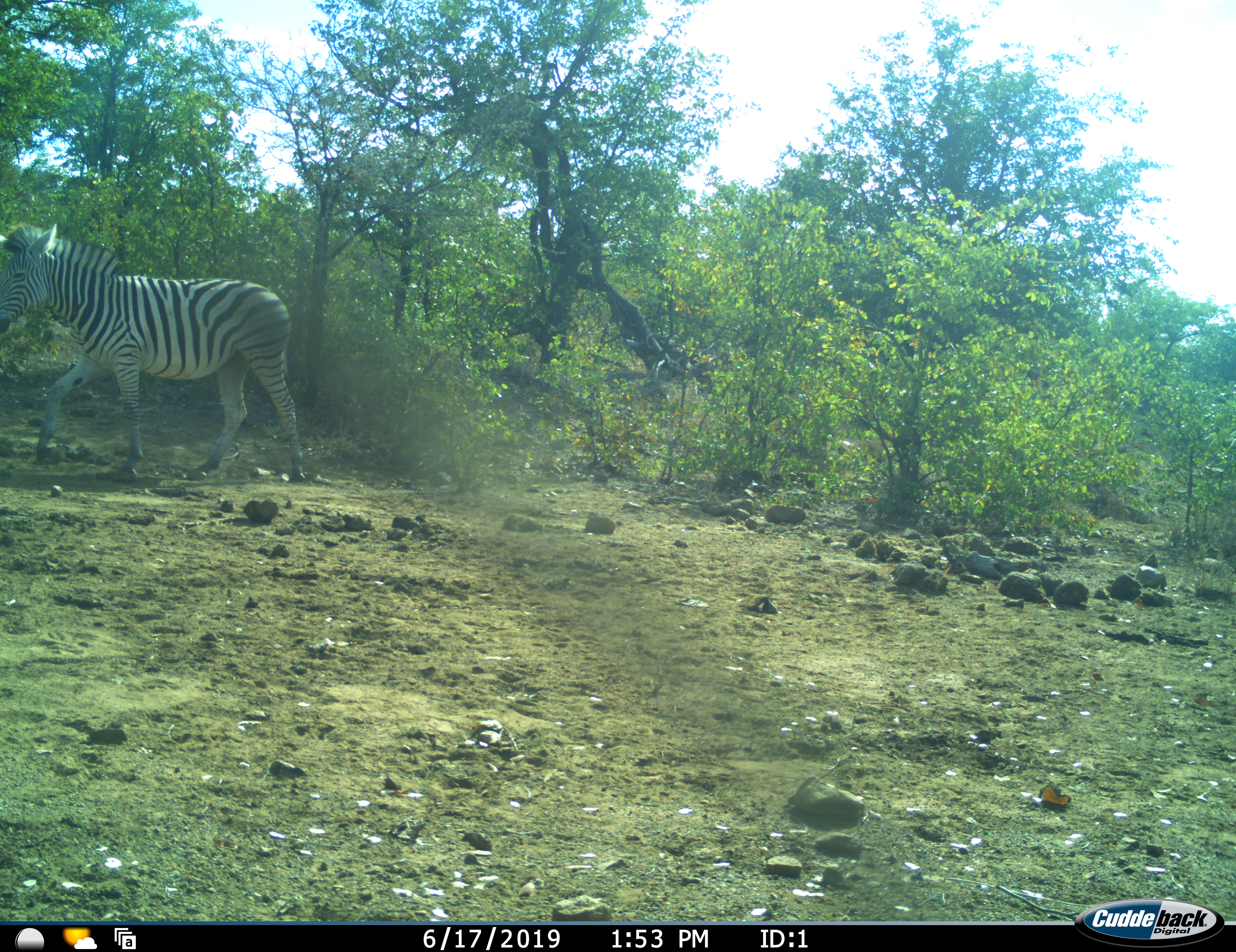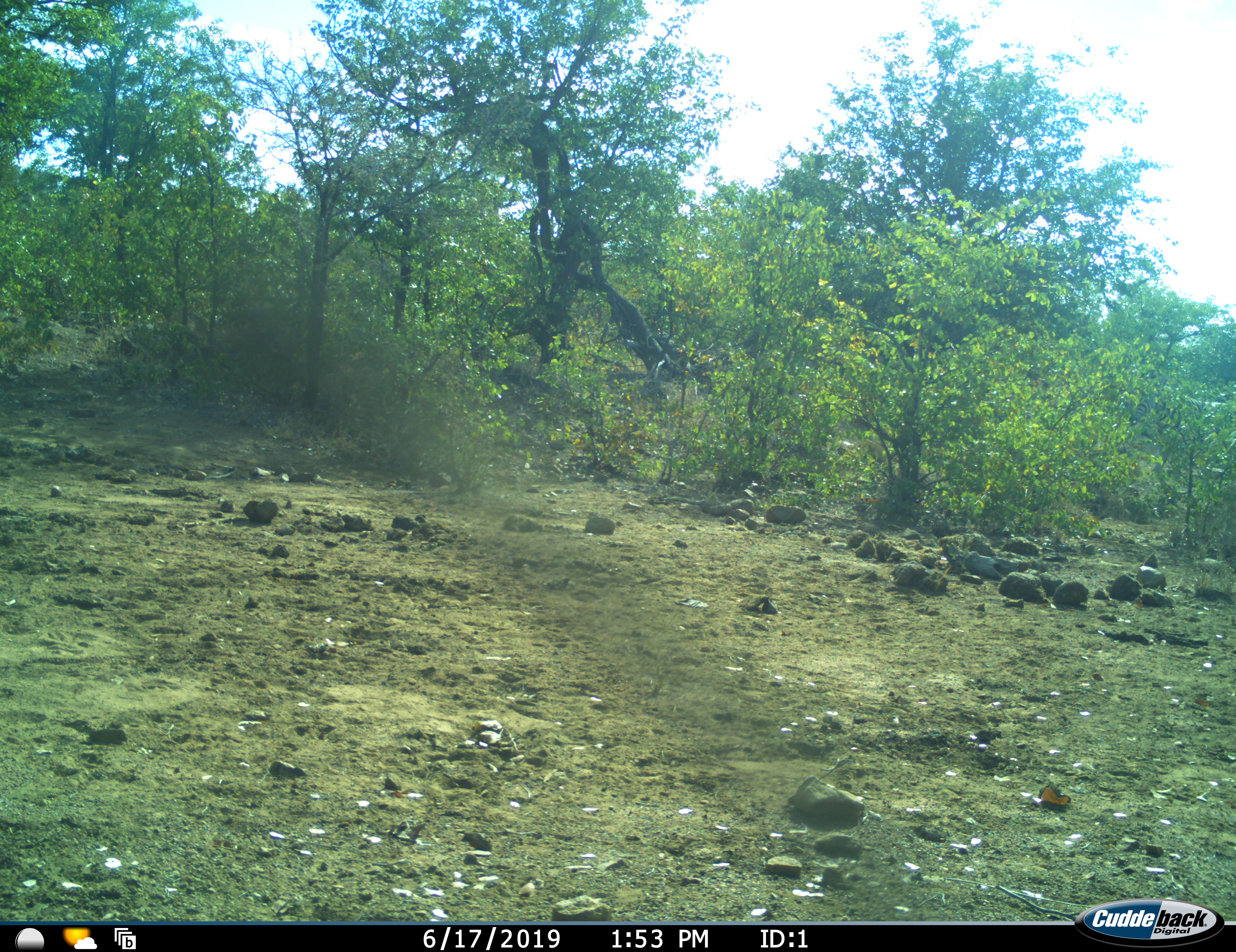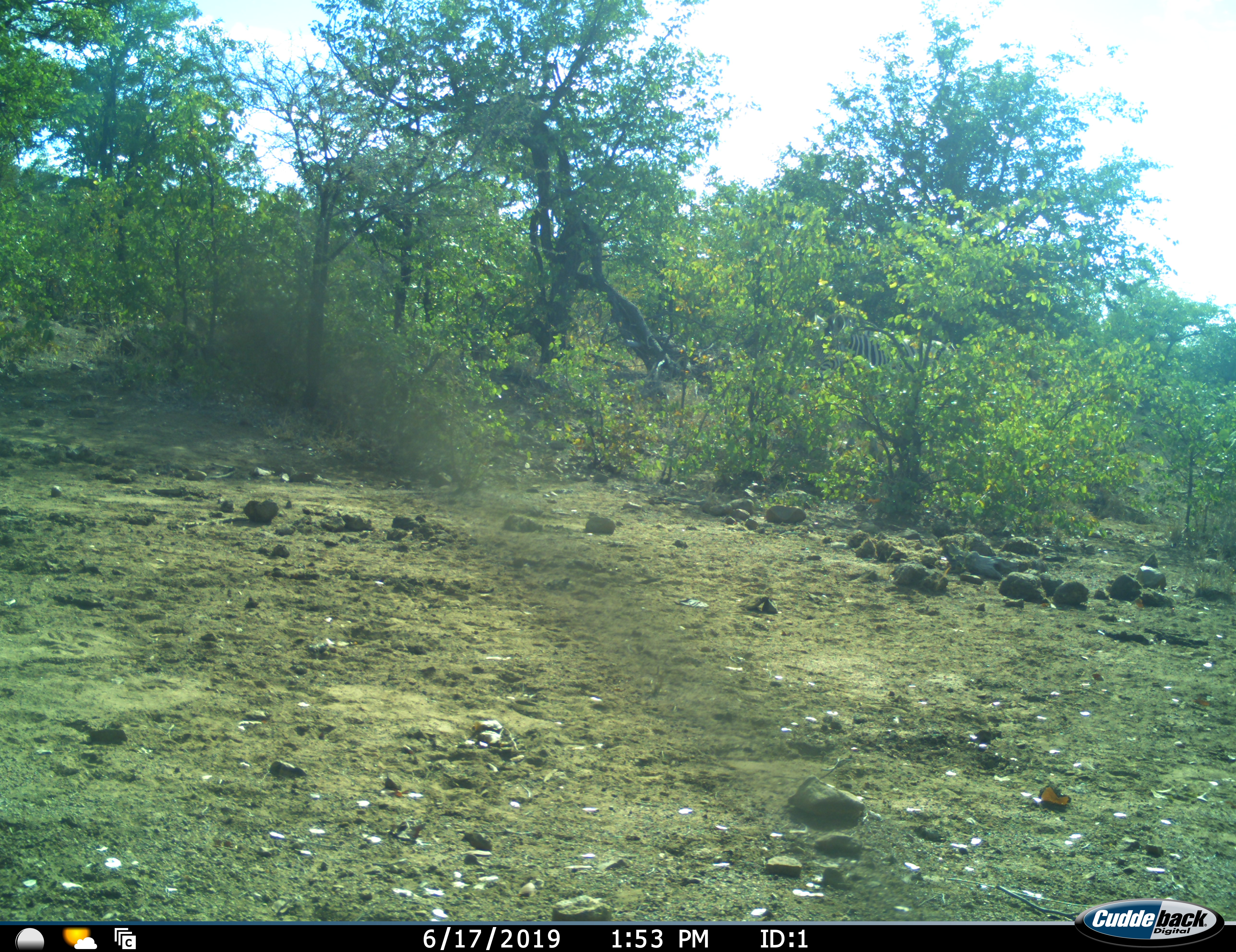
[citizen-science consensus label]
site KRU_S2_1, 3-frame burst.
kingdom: Animalia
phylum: Chordata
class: Mammalia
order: Perissodactyla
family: Equidae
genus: Equus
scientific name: Equus quagga burchellii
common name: burchell's zebra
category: zebraburchells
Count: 1.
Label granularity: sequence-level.